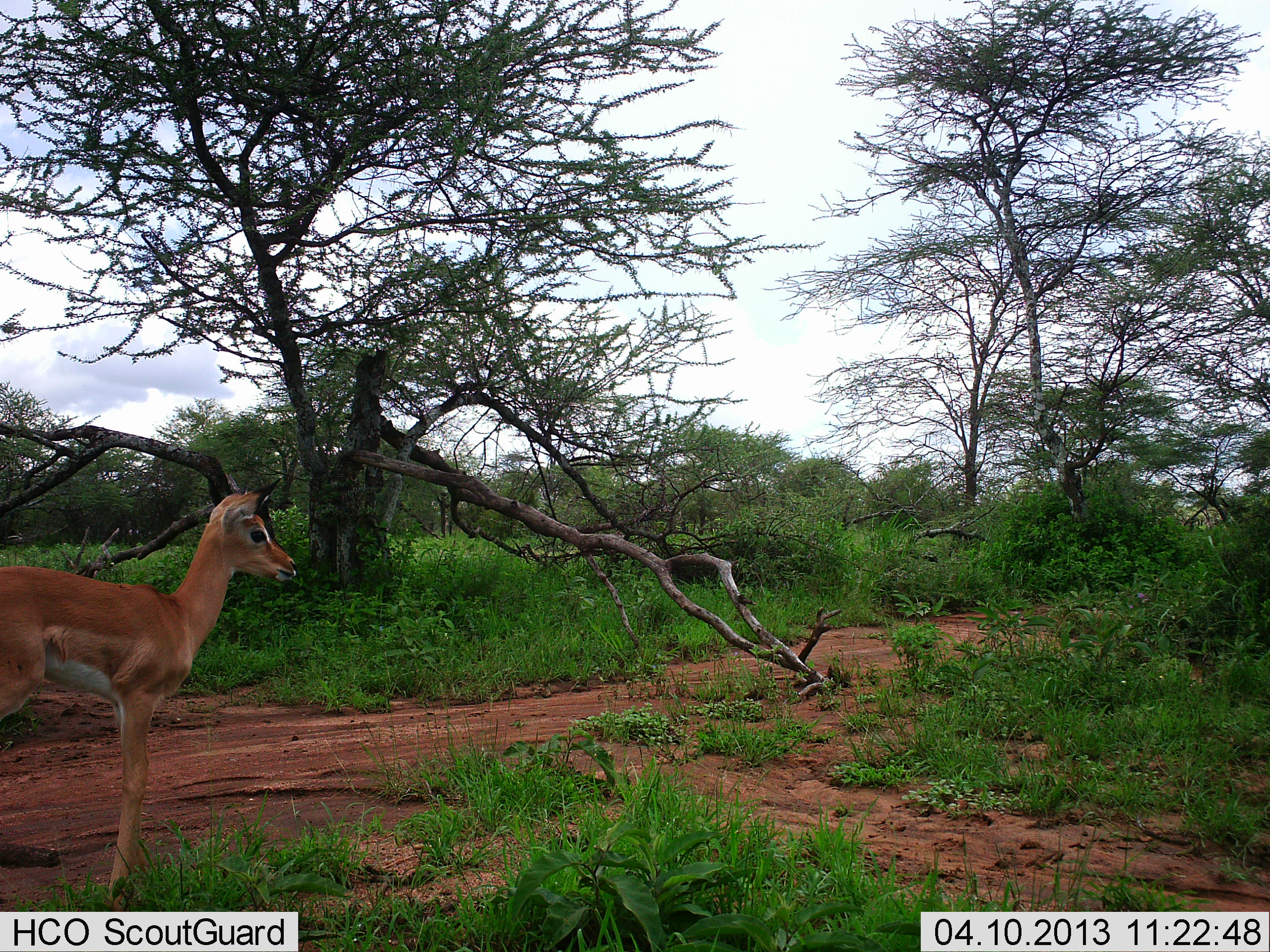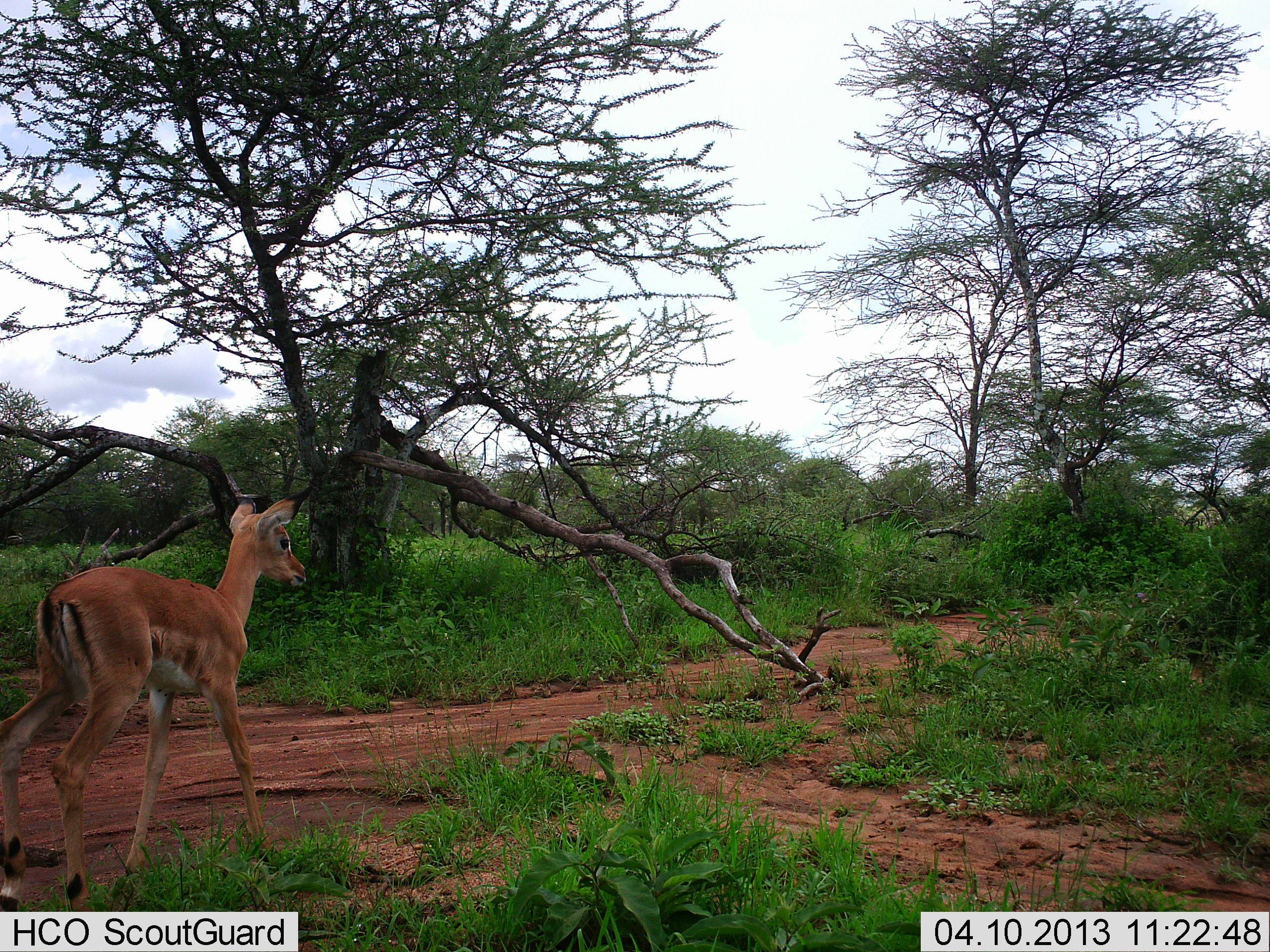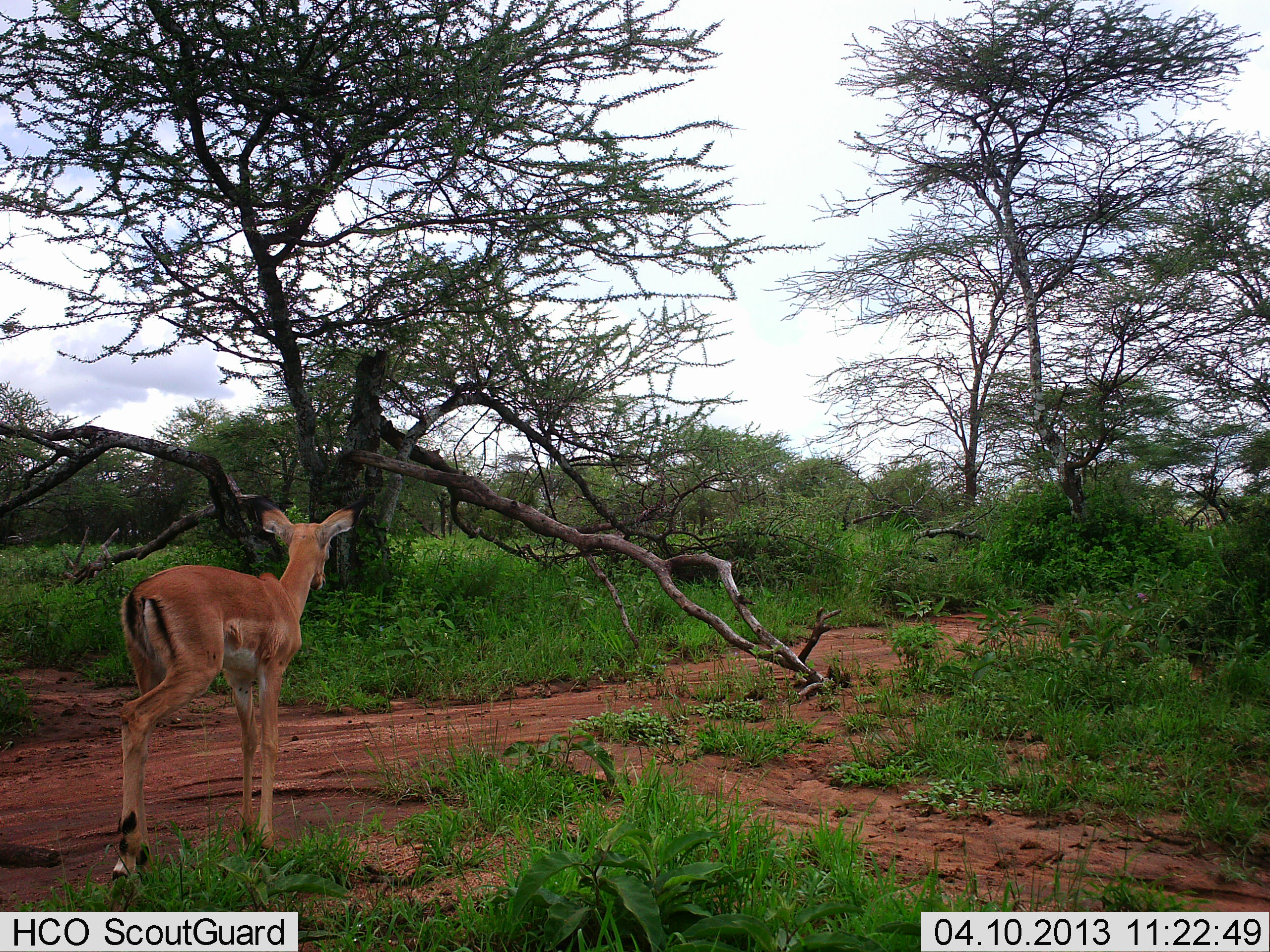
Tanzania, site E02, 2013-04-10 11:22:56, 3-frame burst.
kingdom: Animalia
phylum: Chordata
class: Mammalia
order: Artiodactyla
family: Bovidae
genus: Aepyceros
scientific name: Aepyceros melampus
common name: impala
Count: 1.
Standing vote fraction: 0%.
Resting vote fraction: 0%.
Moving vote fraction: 100%.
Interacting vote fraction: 0%.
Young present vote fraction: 40%.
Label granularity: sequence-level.